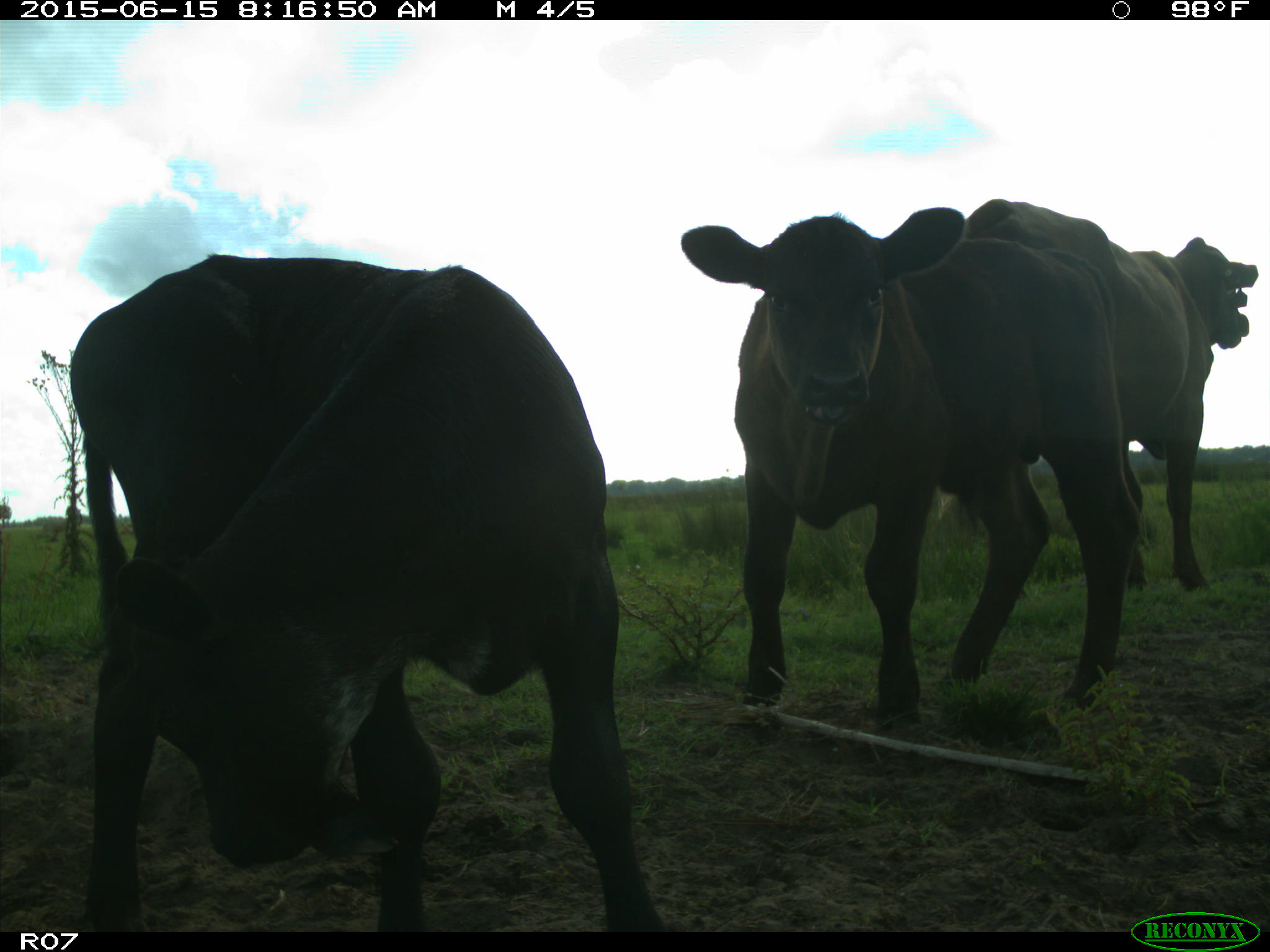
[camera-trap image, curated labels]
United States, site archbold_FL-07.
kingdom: Animalia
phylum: Chordata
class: Mammalia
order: Artiodactyla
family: Bovidae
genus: Bos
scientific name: Bos taurus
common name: domestic cow